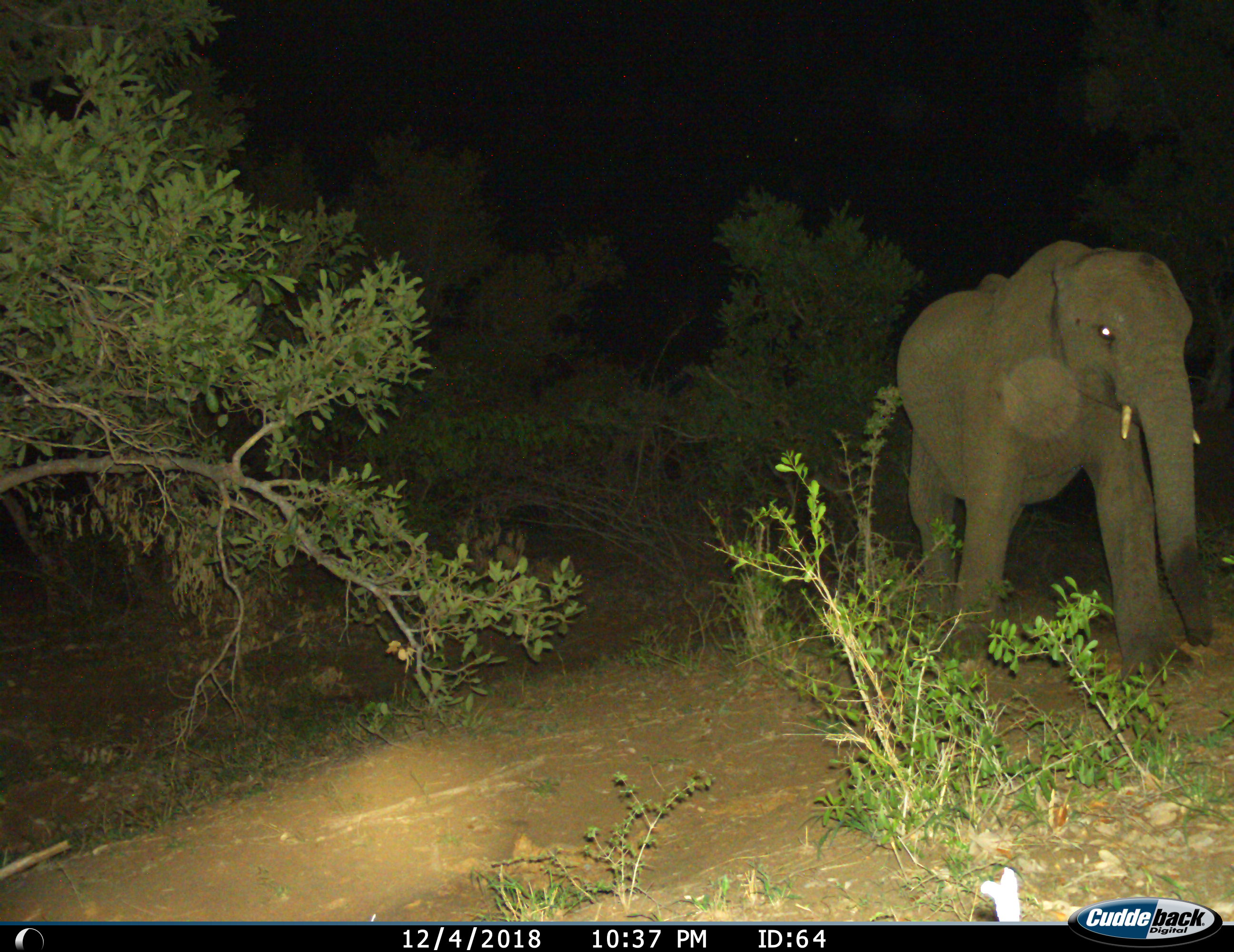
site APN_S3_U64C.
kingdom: Animalia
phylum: Chordata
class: Mammalia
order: Proboscidea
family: Elephantidae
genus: Loxodonta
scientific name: Loxodonta africana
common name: african bush elephant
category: elephant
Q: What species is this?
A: Elephant (african bush elephant) (Loxodonta africana).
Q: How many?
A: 1.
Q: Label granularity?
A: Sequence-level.